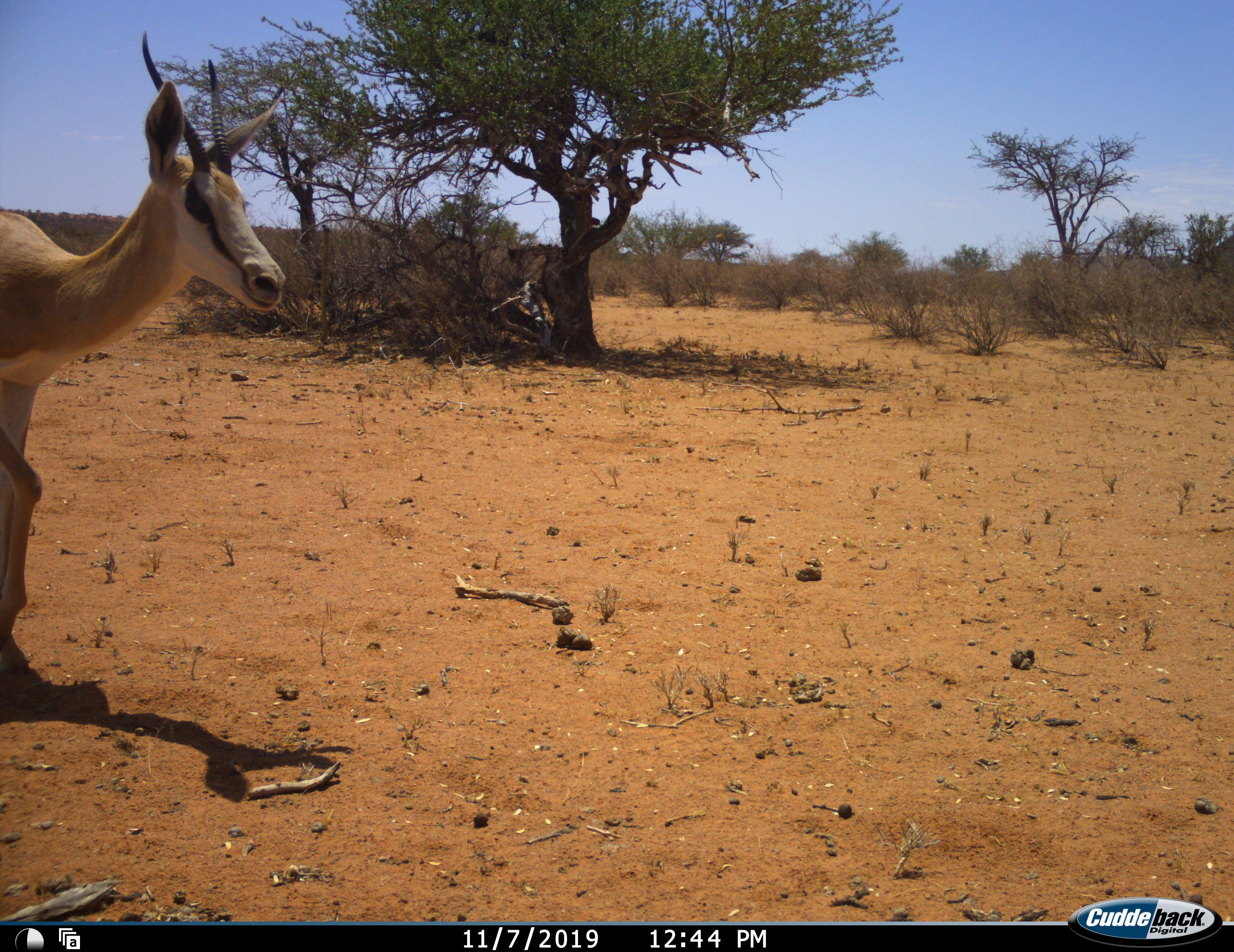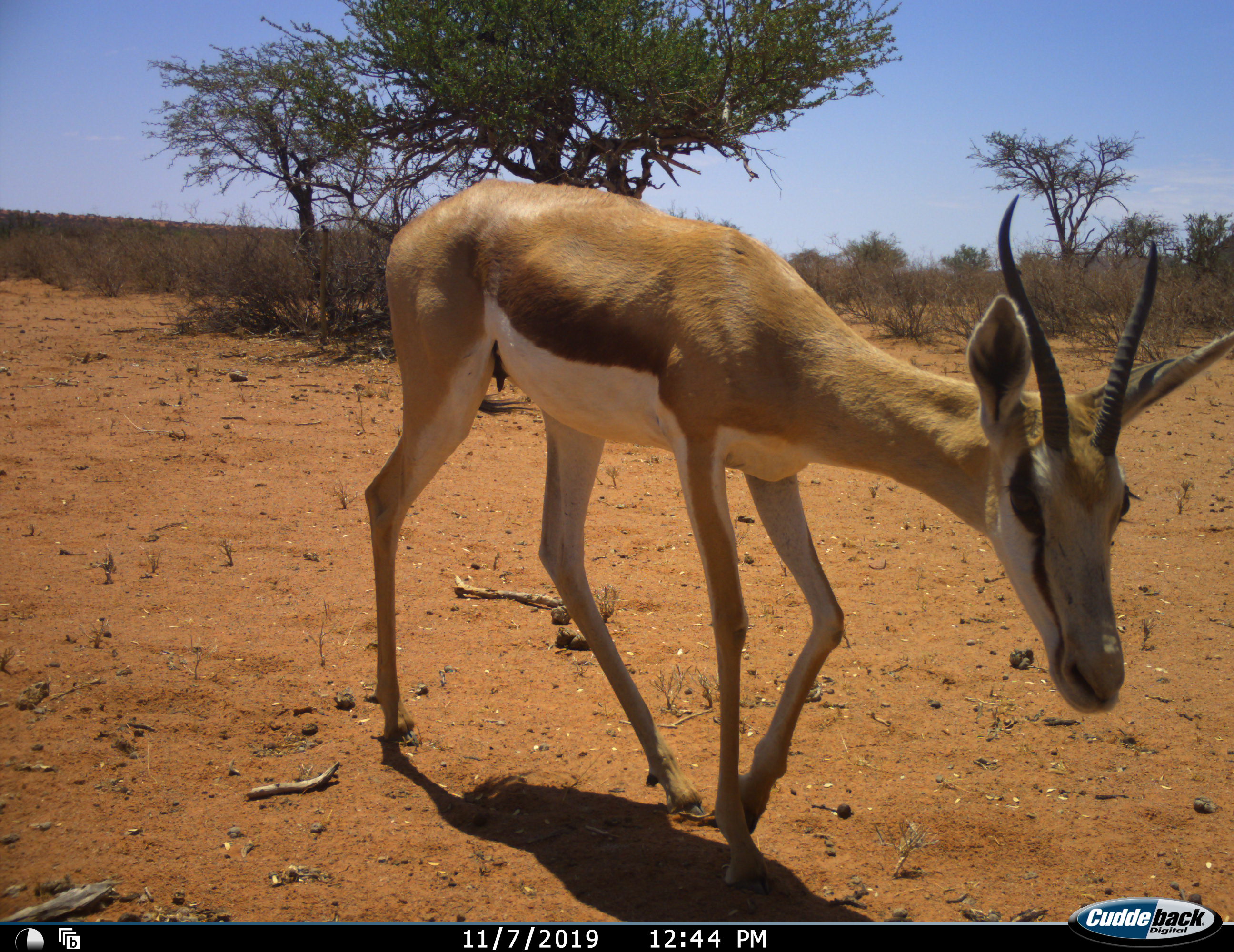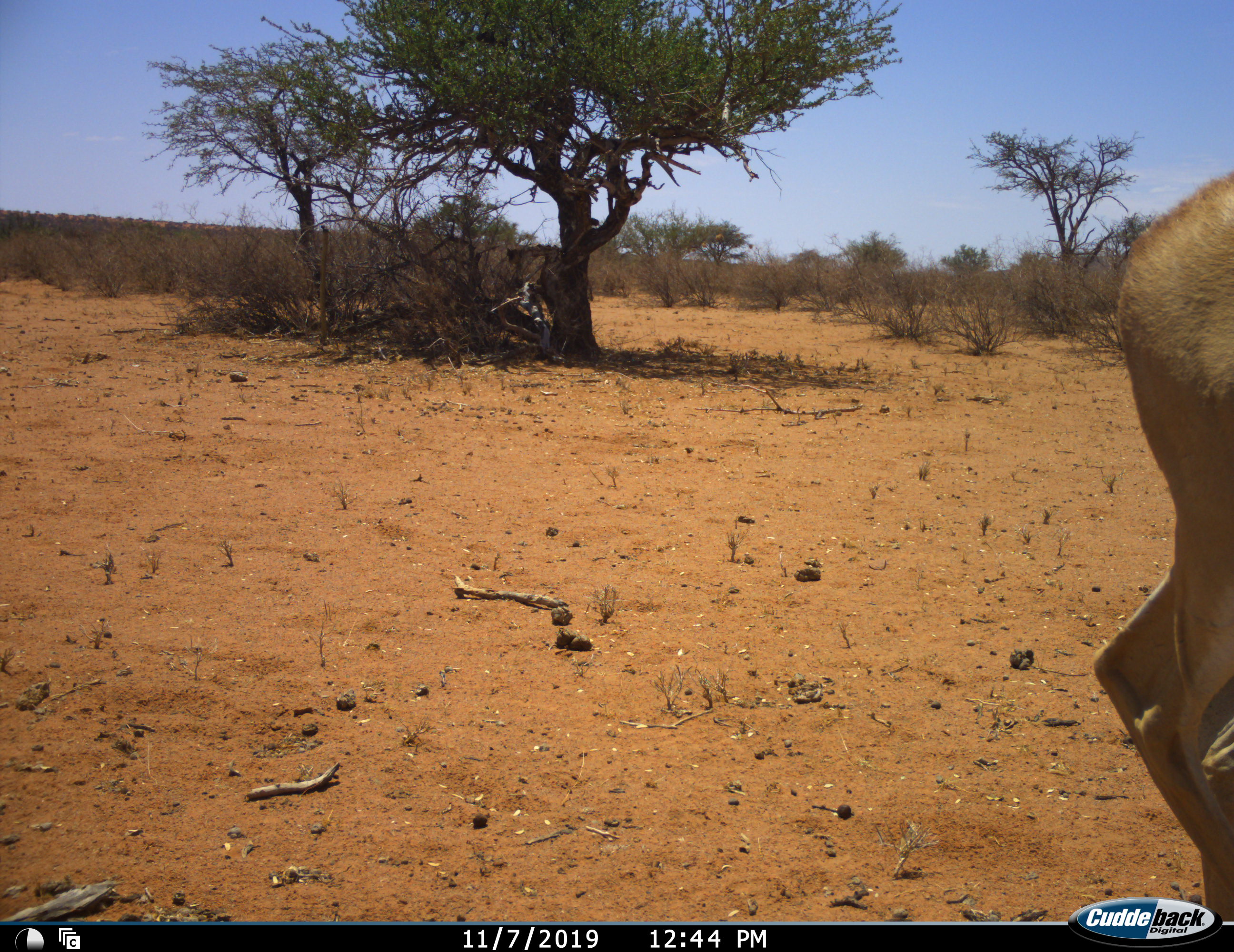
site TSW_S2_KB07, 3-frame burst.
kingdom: Animalia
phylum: Chordata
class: Mammalia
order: Artiodactyla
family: Bovidae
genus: Antidorcas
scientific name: Antidorcas marsupialis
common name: springbok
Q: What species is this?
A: Springbok (Antidorcas marsupialis).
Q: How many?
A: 1.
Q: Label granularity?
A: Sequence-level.